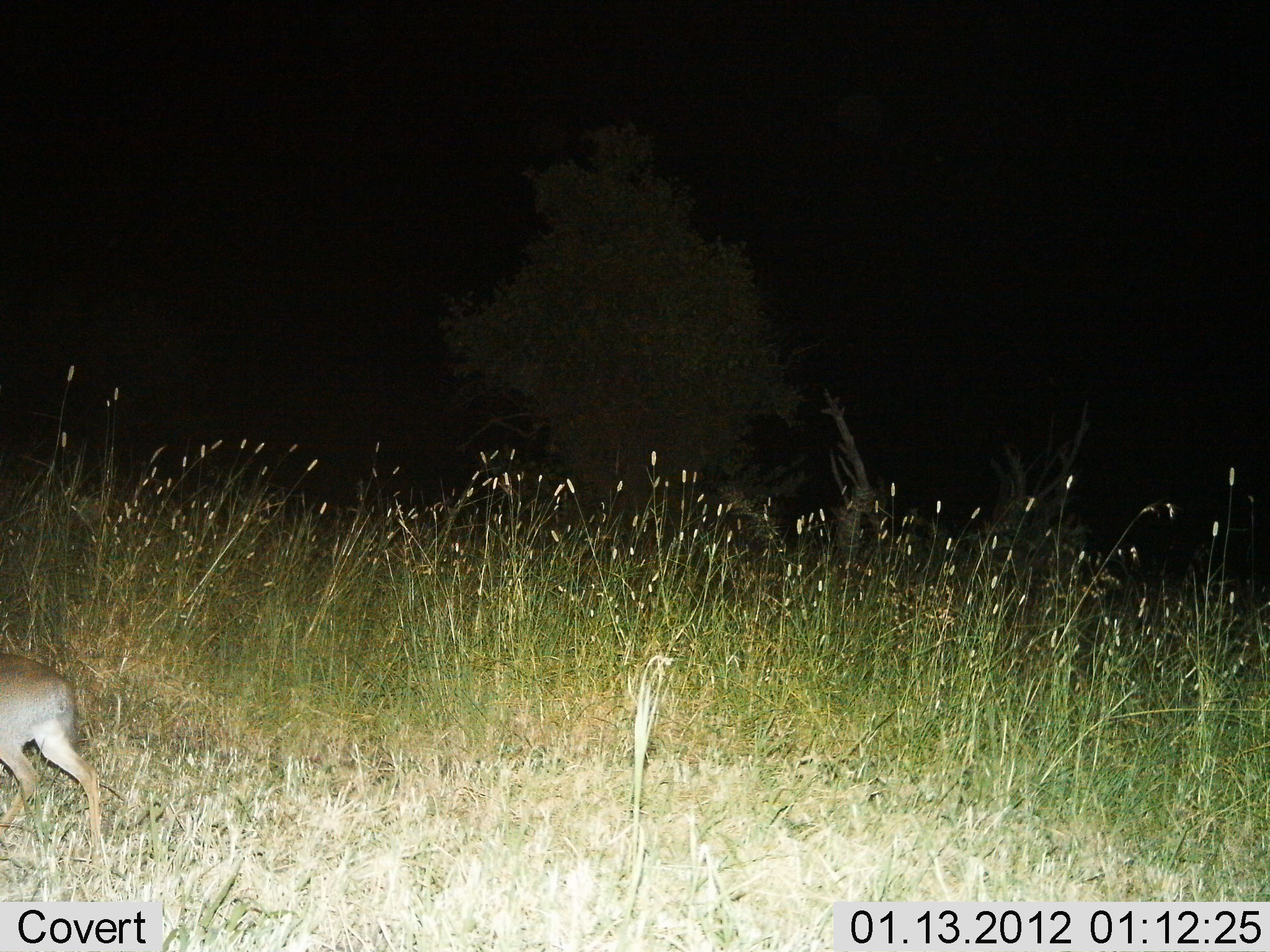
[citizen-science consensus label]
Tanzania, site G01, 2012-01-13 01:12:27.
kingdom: Animalia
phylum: Chordata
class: Mammalia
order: Artiodactyla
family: Bovidae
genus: Madoqua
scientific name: Madoqua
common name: dikdik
Dikdik (Madoqua), count 1. Behavior (volunteer vote fractions): standing 8%, resting 0%, moving 92%, interacting 0%. Young present (vote fraction): 0%. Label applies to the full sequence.